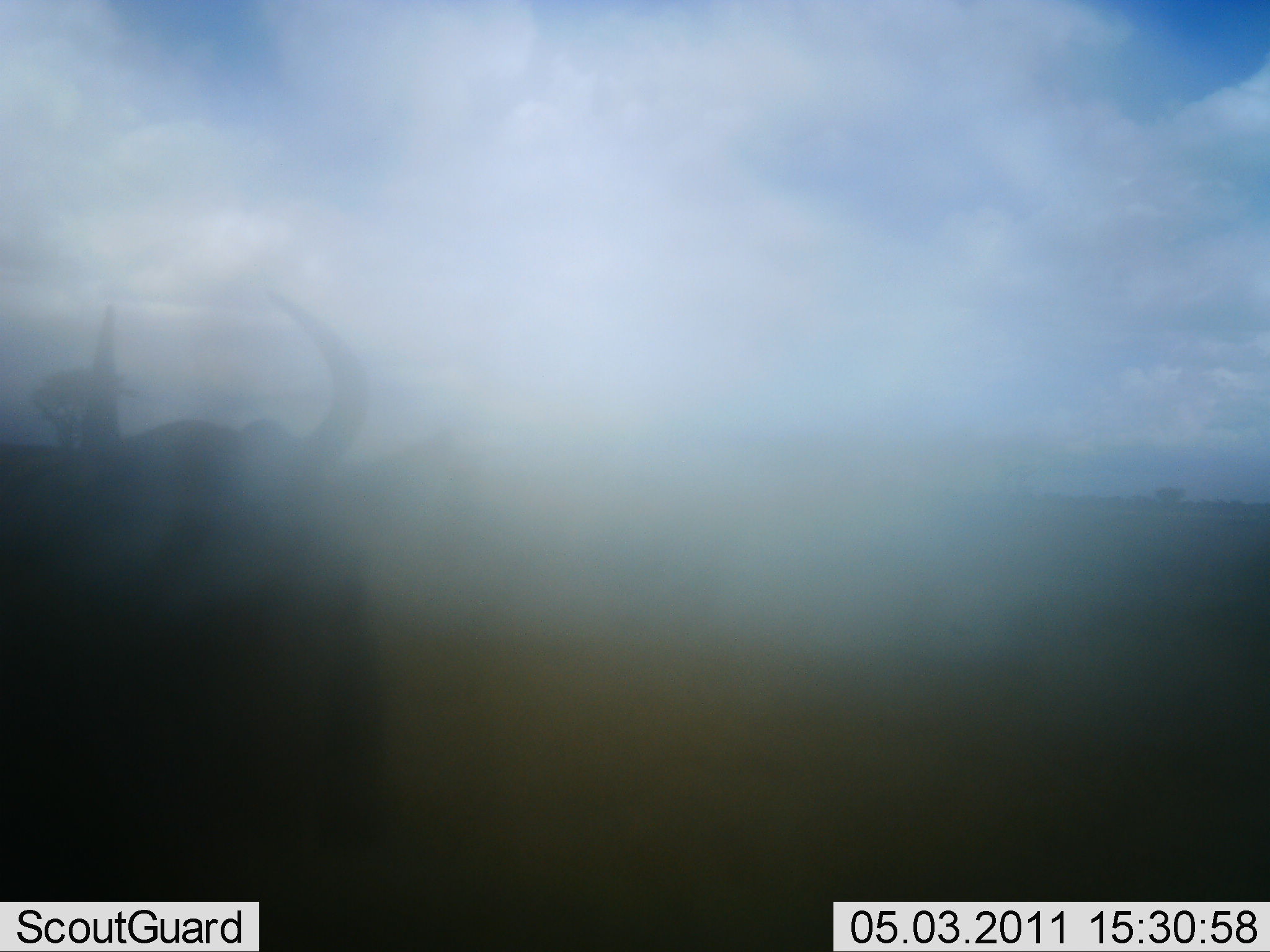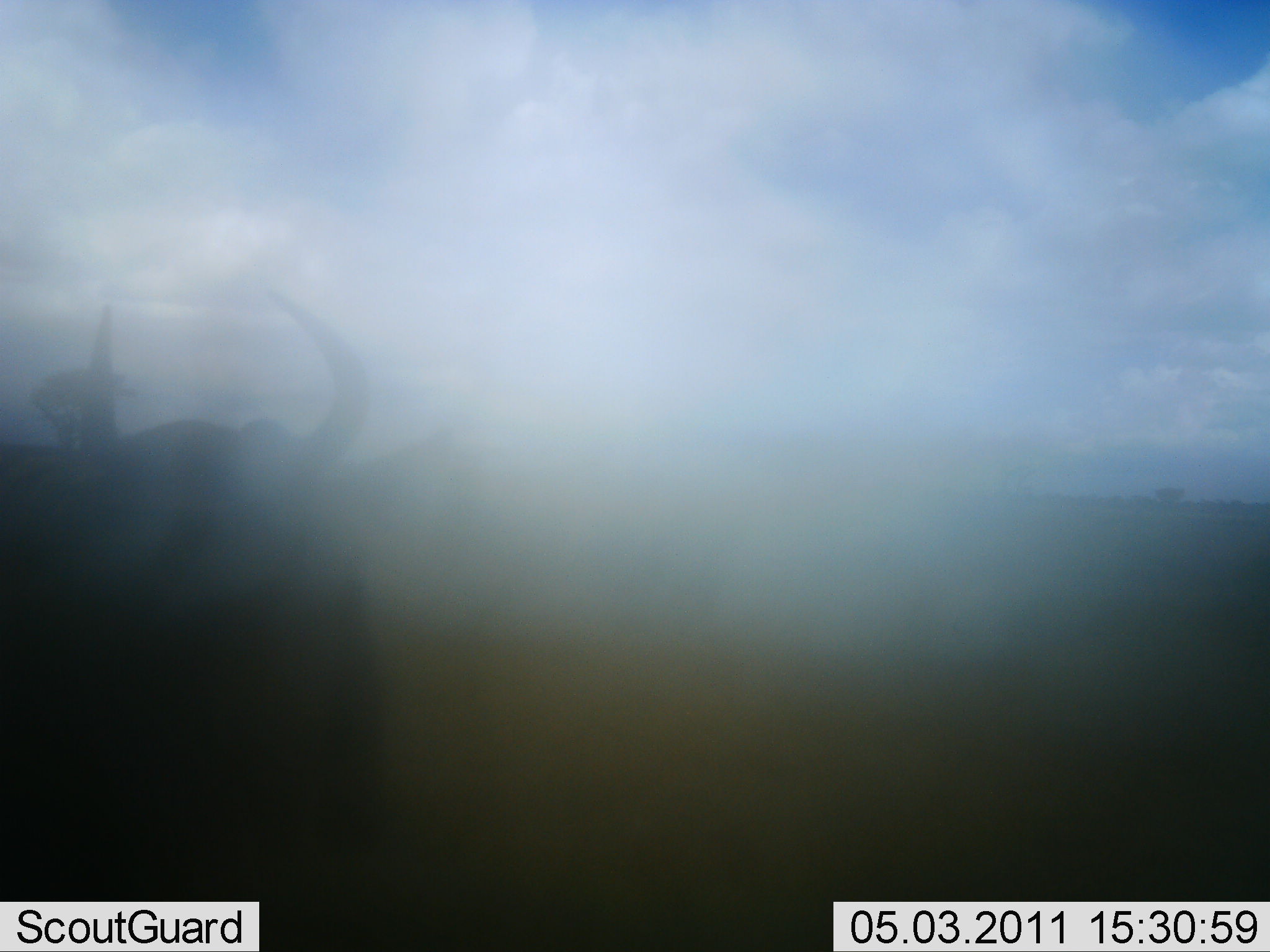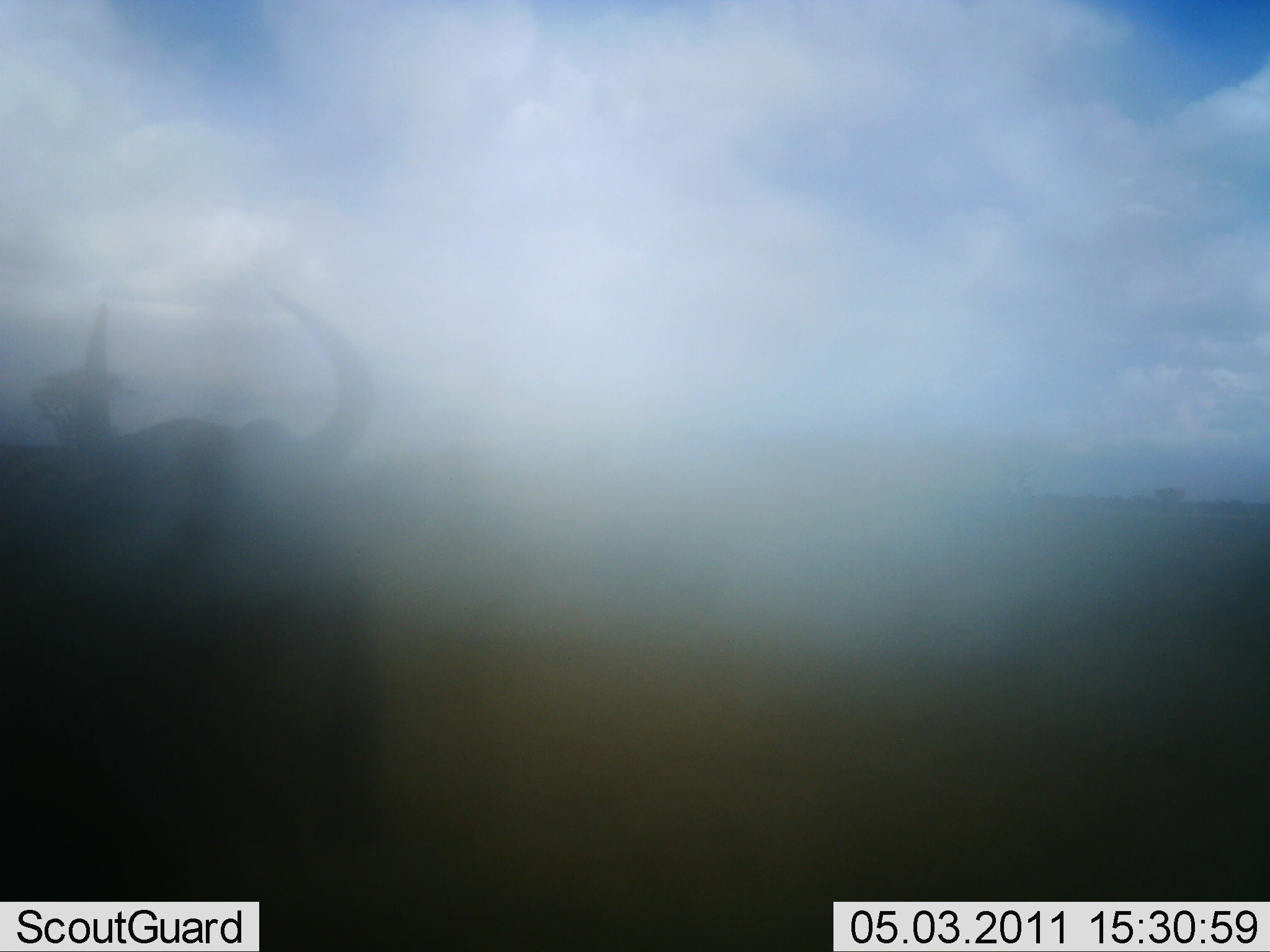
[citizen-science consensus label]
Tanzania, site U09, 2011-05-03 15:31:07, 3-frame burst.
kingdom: Animalia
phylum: Chordata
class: Mammalia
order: Artiodactyla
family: Bovidae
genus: Connochaetes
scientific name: Connochaetes taurinus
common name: blue wildebeest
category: wildebeest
Wildebeest (blue wildebeest) (Connochaetes taurinus), count 1. Behavior (volunteer vote fractions): standing 90%, resting 10%, moving 0%, interacting 0%. Young present (vote fraction): 0%. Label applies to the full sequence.